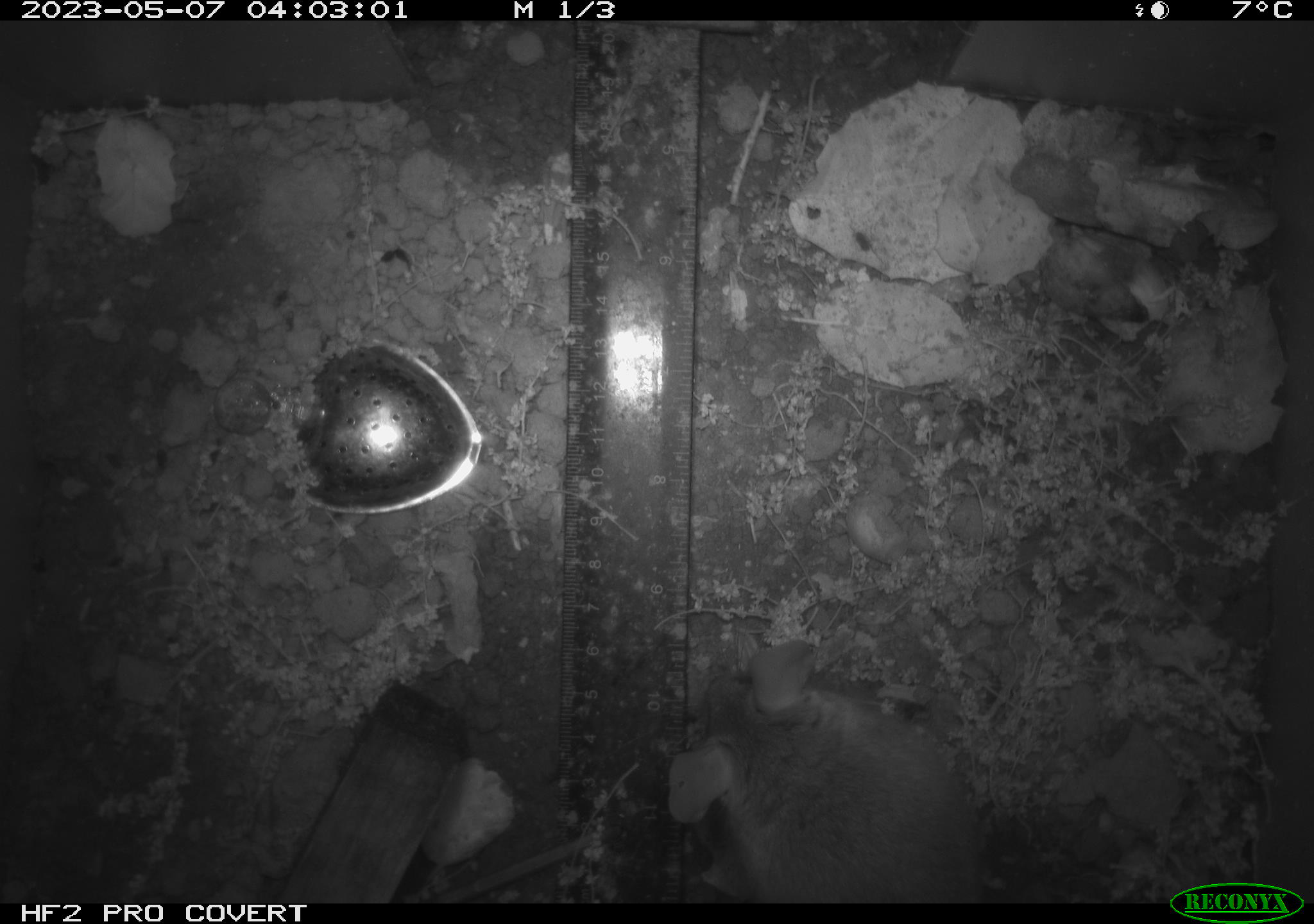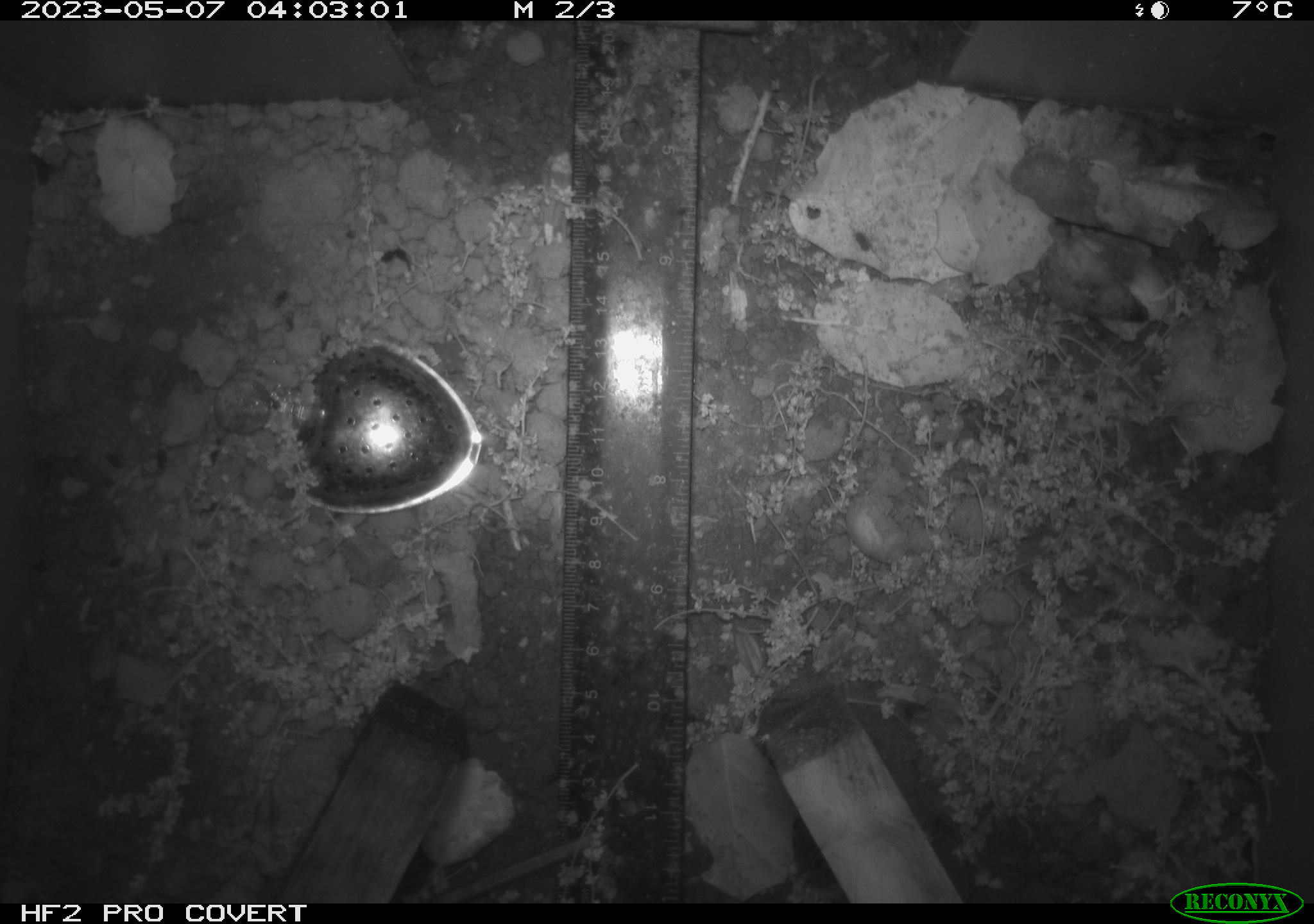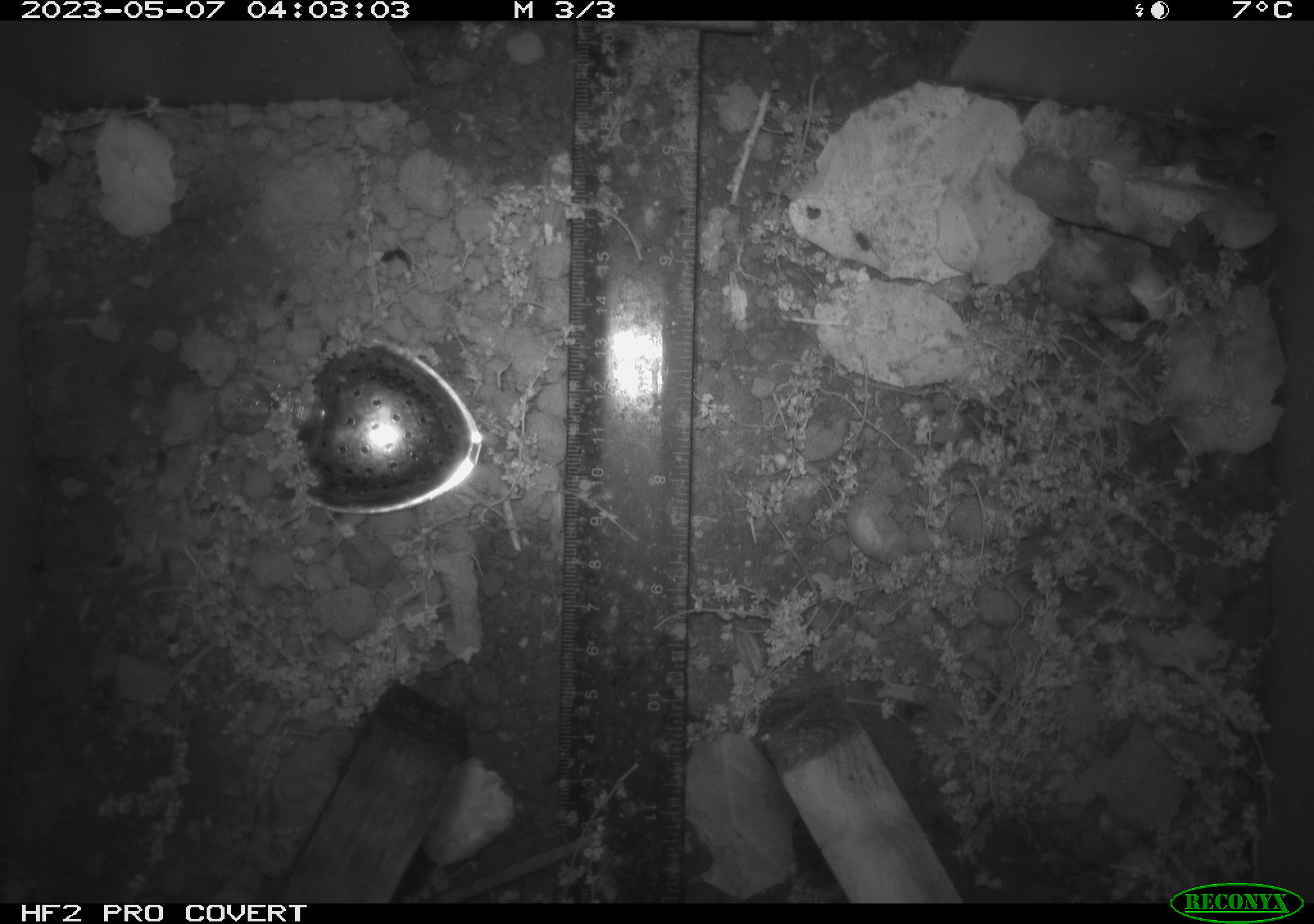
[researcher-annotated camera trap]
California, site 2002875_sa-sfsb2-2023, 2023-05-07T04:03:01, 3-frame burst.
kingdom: Animalia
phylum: Chordata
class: Mammalia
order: Rodentia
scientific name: Rodentia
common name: mouse species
Mouse species (Rodentia).